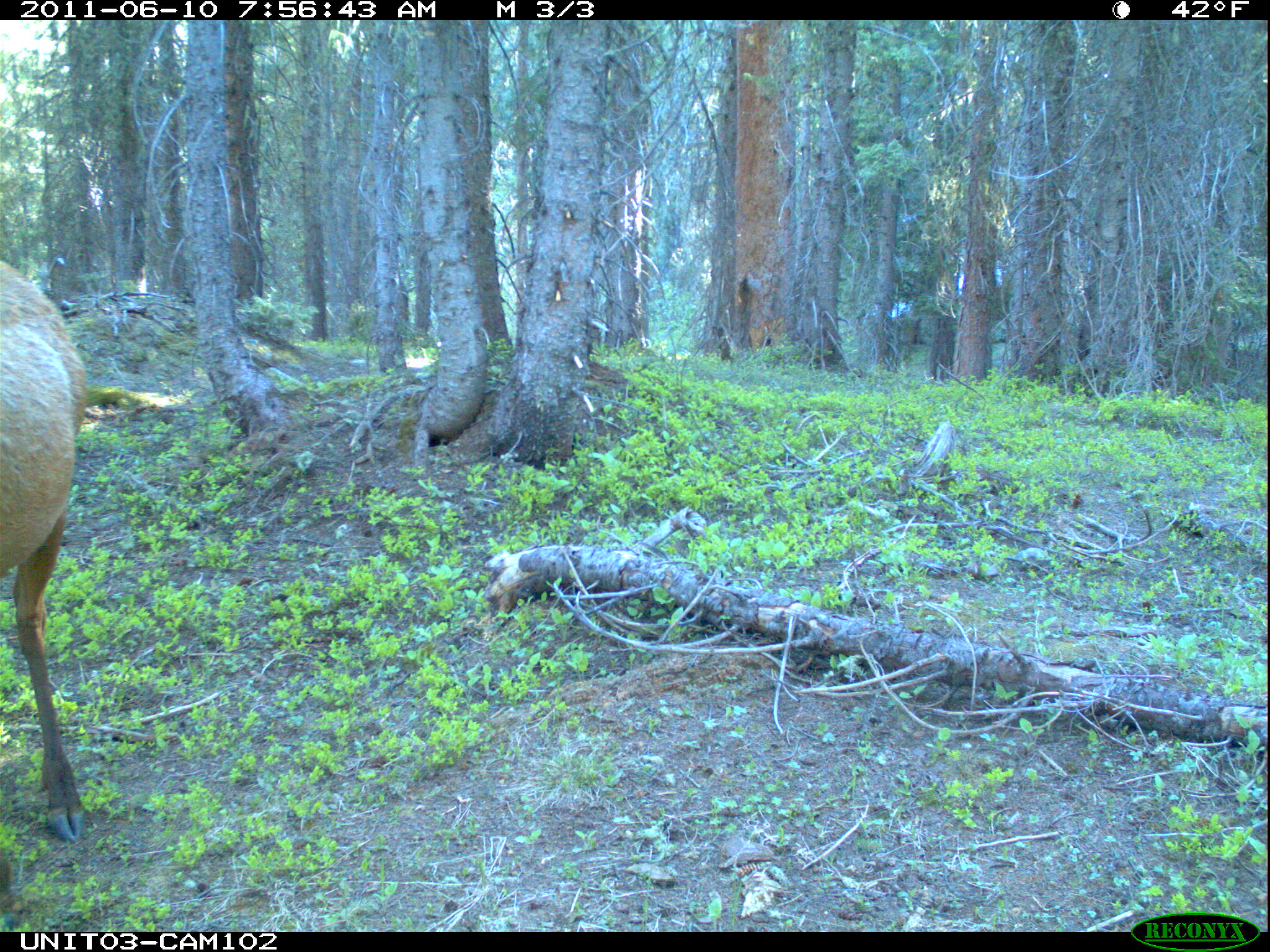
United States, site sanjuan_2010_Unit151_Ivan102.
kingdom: Animalia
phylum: Chordata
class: Mammalia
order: Artiodactyla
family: Cervidae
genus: Cervus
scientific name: Cervus elaphus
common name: red deer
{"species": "Cervus elaphus (red deer)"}